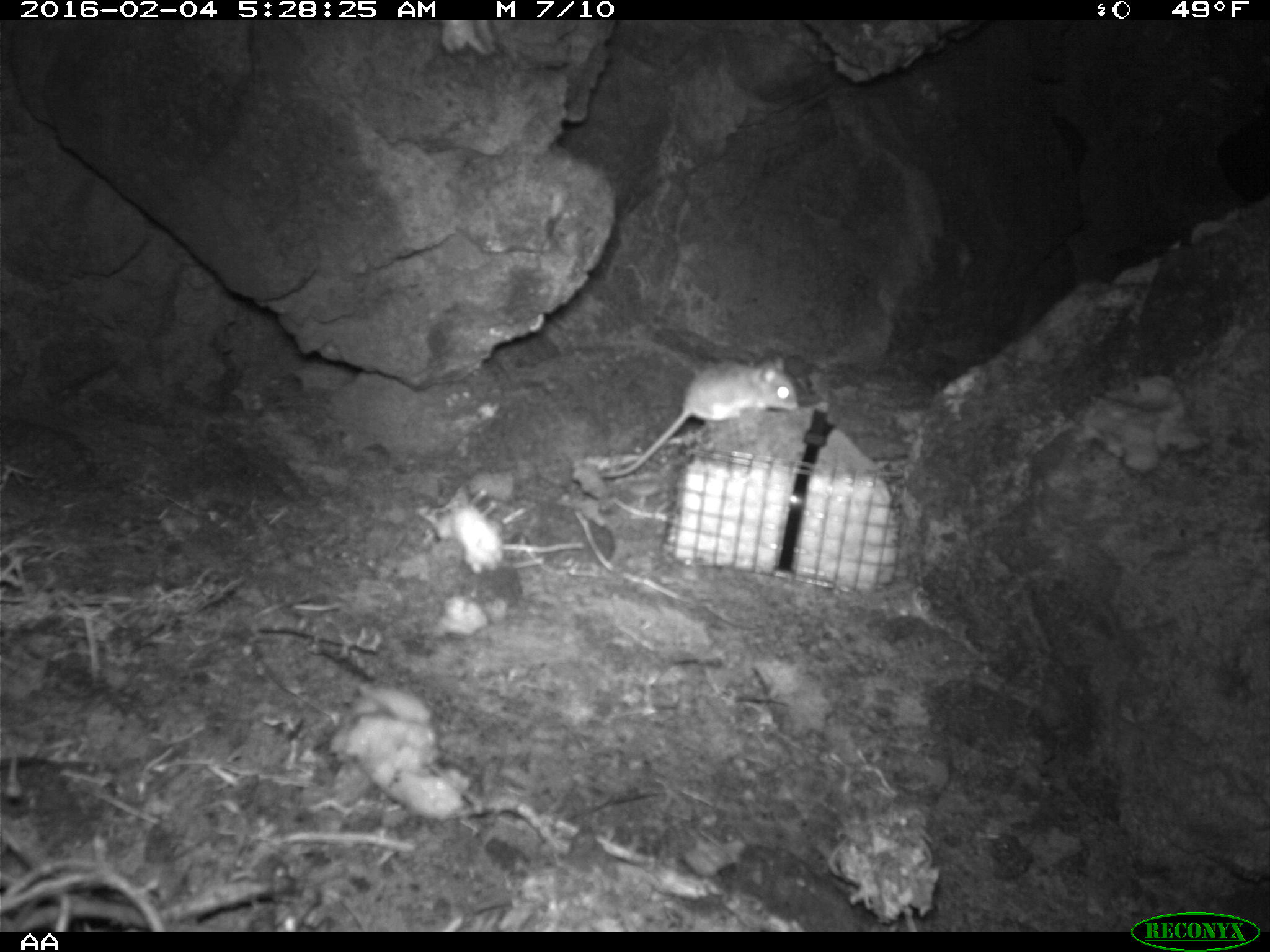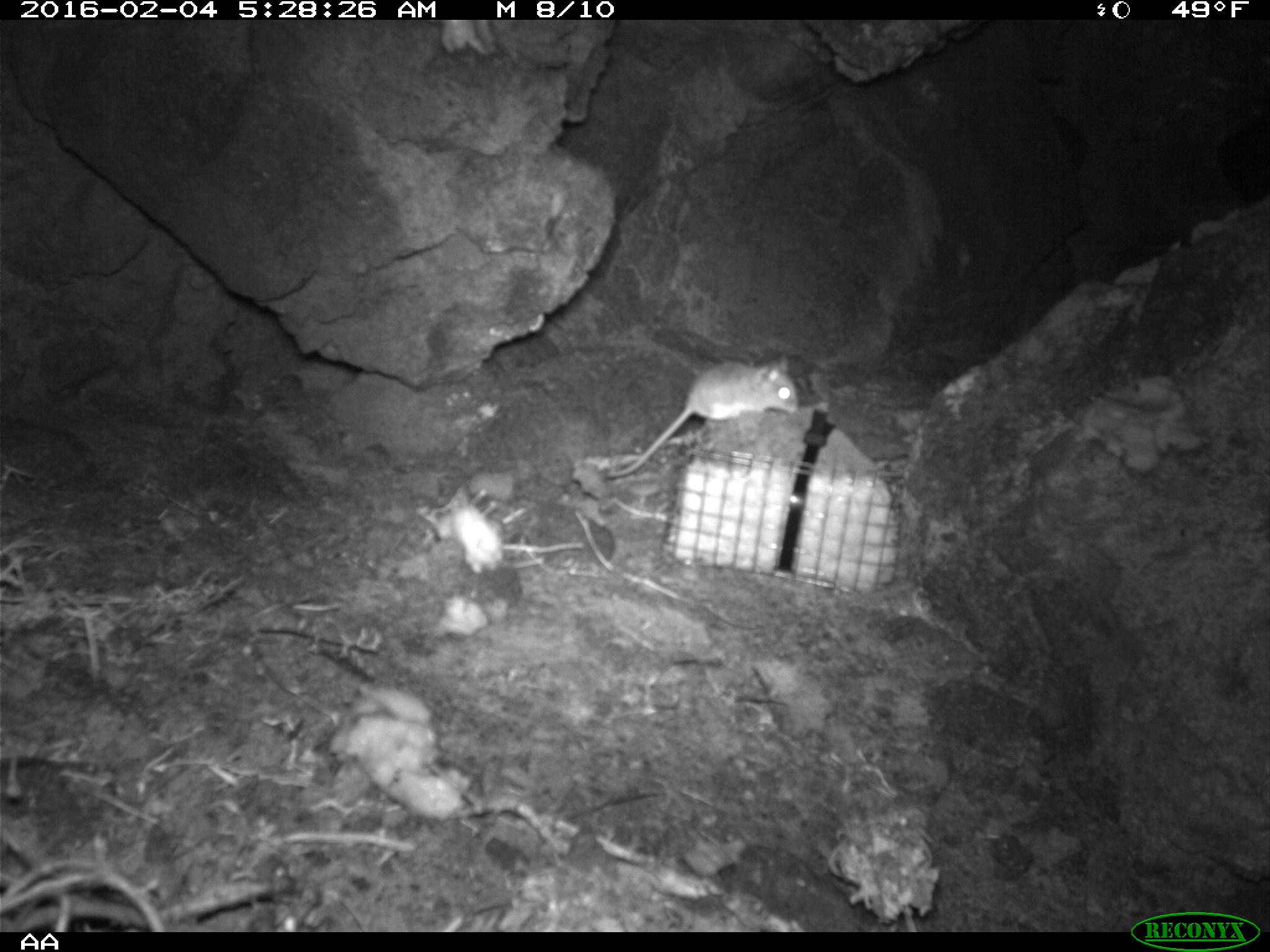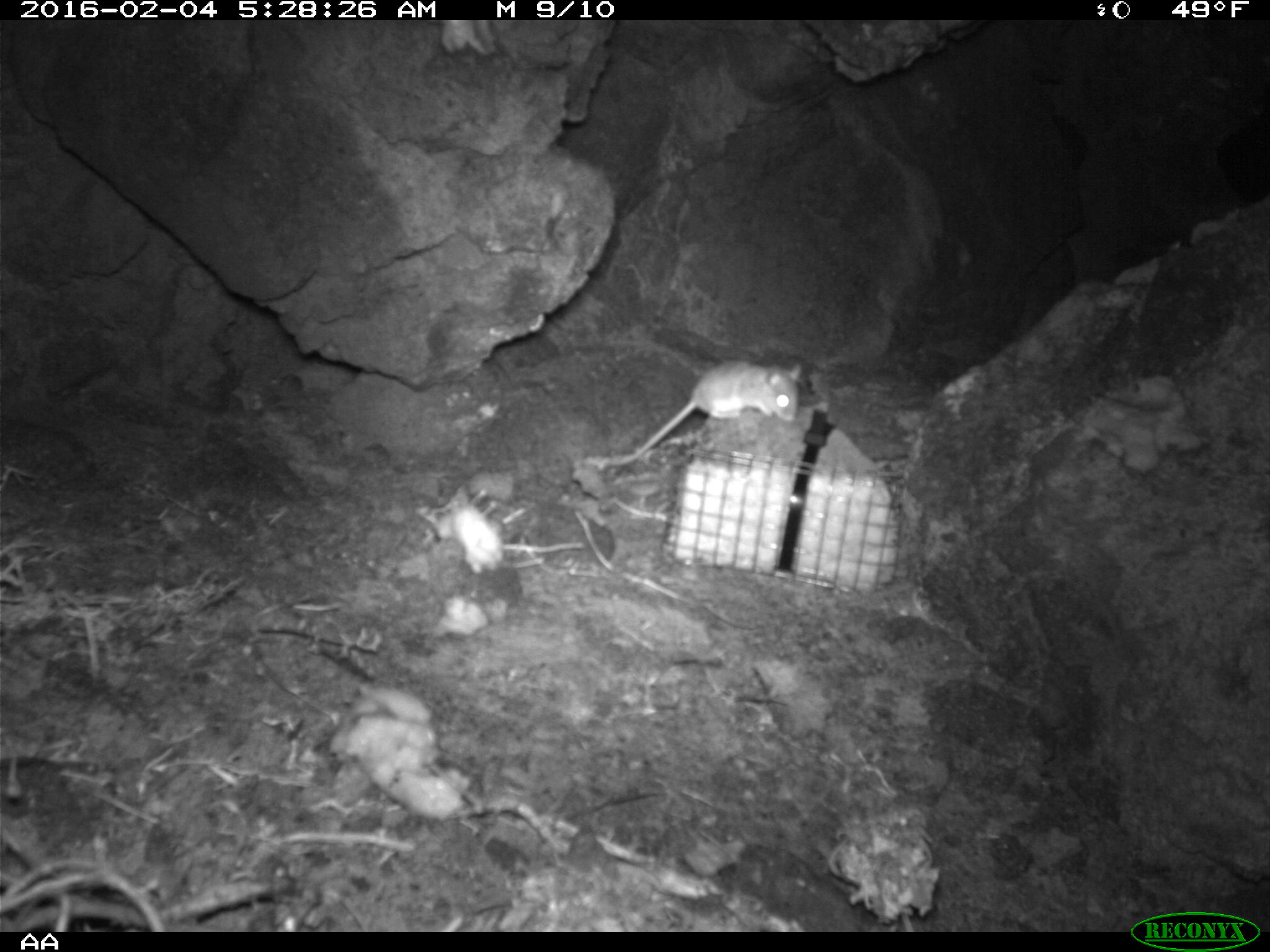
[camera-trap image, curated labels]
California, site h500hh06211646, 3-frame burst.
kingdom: Animalia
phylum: Chordata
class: Mammalia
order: Rodentia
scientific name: Rodentia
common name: rodent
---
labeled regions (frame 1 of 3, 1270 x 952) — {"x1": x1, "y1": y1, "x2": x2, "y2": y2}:
rodent: {"x1": 597, "y1": 356, "x2": 797, "y2": 477}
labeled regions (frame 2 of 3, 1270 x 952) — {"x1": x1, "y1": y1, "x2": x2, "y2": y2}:
rodent: {"x1": 603, "y1": 355, "x2": 799, "y2": 480}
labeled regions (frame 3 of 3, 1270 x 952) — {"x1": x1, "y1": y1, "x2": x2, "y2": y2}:
rodent: {"x1": 611, "y1": 358, "x2": 804, "y2": 464}